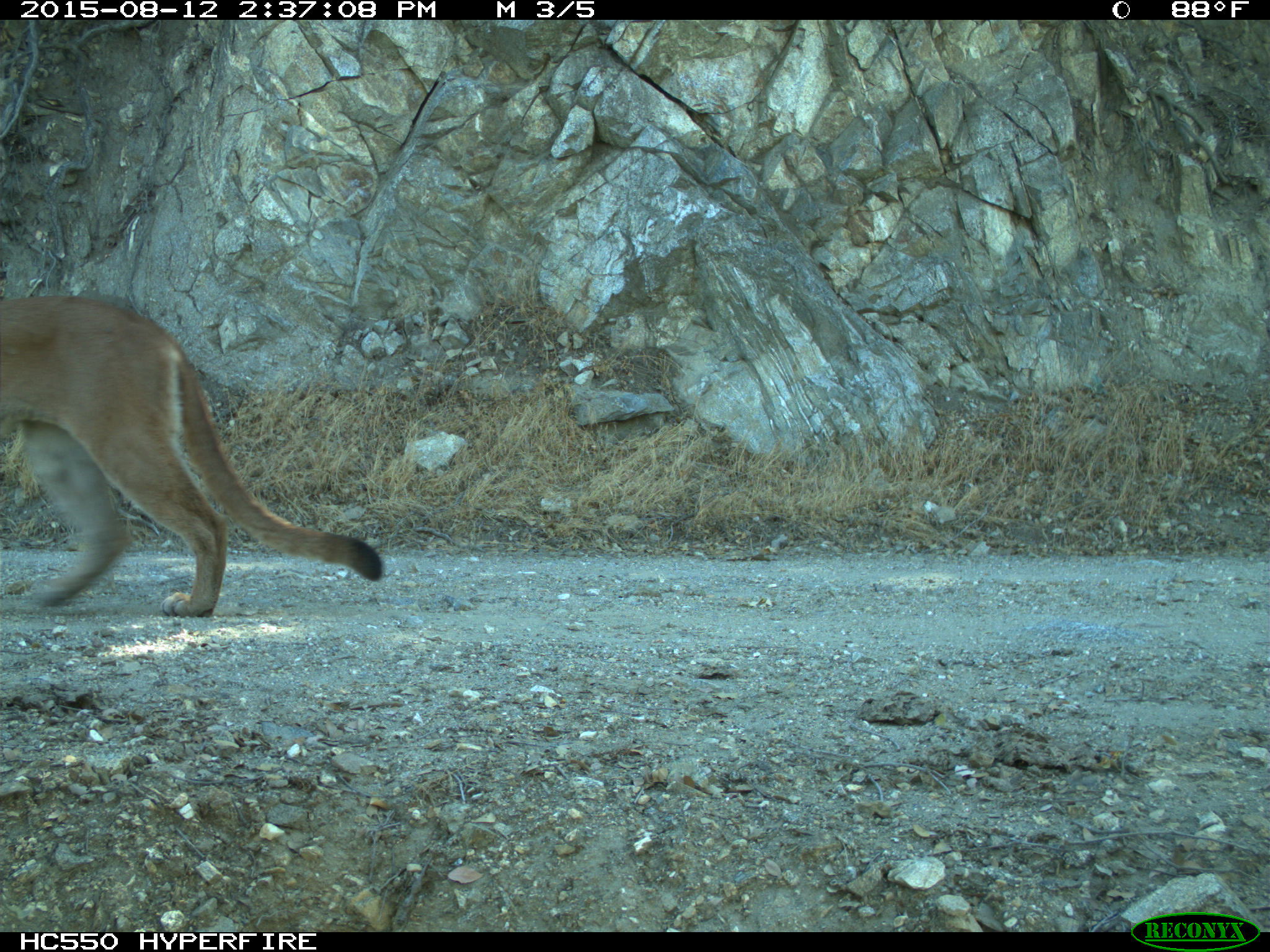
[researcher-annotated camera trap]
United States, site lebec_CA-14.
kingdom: Animalia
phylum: Chordata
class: Mammalia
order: Carnivora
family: Felidae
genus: Puma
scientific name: Puma concolor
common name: mountain lion